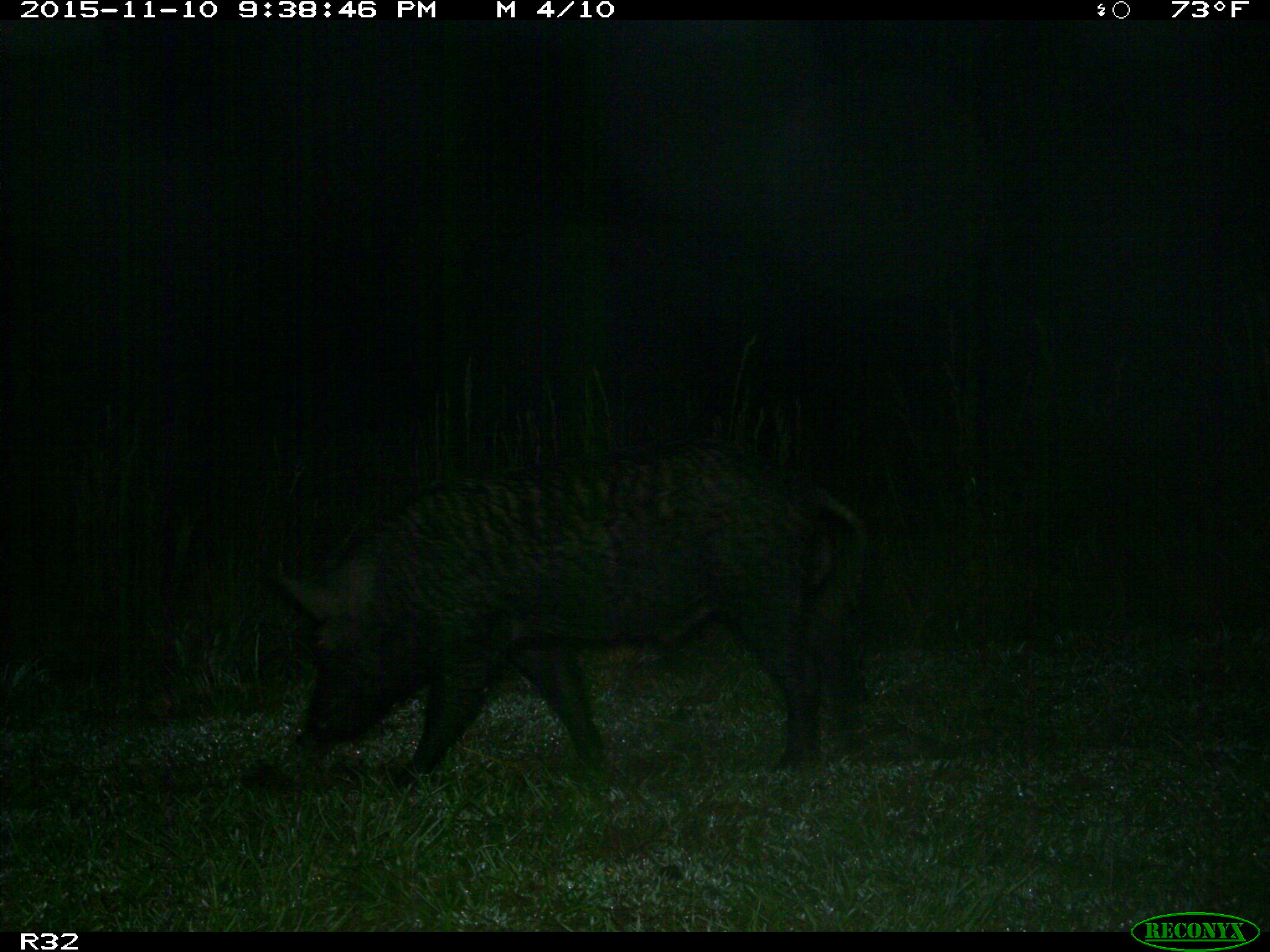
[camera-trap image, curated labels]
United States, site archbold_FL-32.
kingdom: Animalia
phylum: Chordata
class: Mammalia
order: Artiodactyla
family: Suidae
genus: Sus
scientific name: Sus scrofa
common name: wild boar